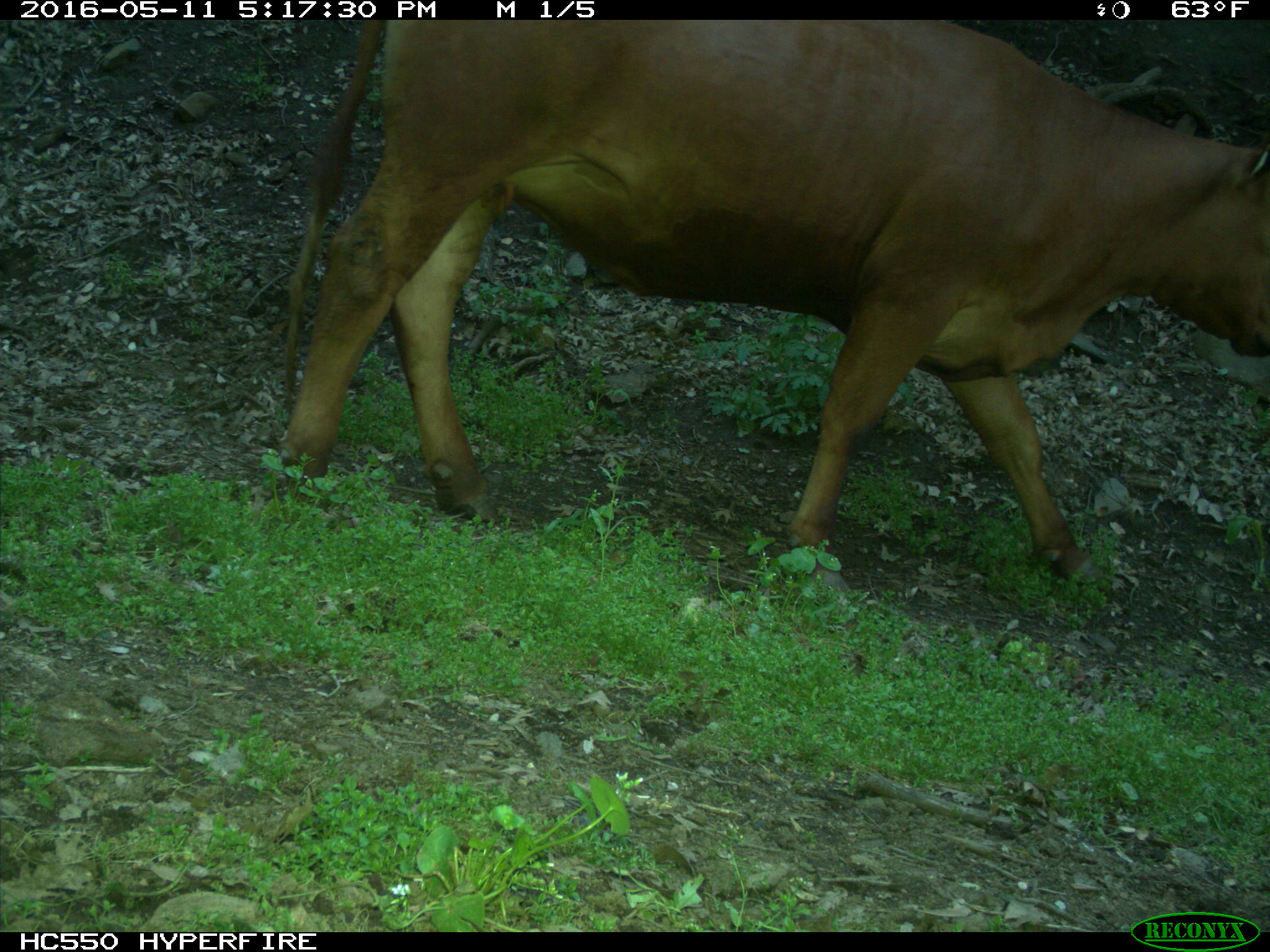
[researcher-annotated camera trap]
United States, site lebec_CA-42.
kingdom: Animalia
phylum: Chordata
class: Mammalia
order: Artiodactyla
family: Bovidae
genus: Bos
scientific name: Bos taurus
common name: domestic cow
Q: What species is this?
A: Bos taurus (domestic cow).